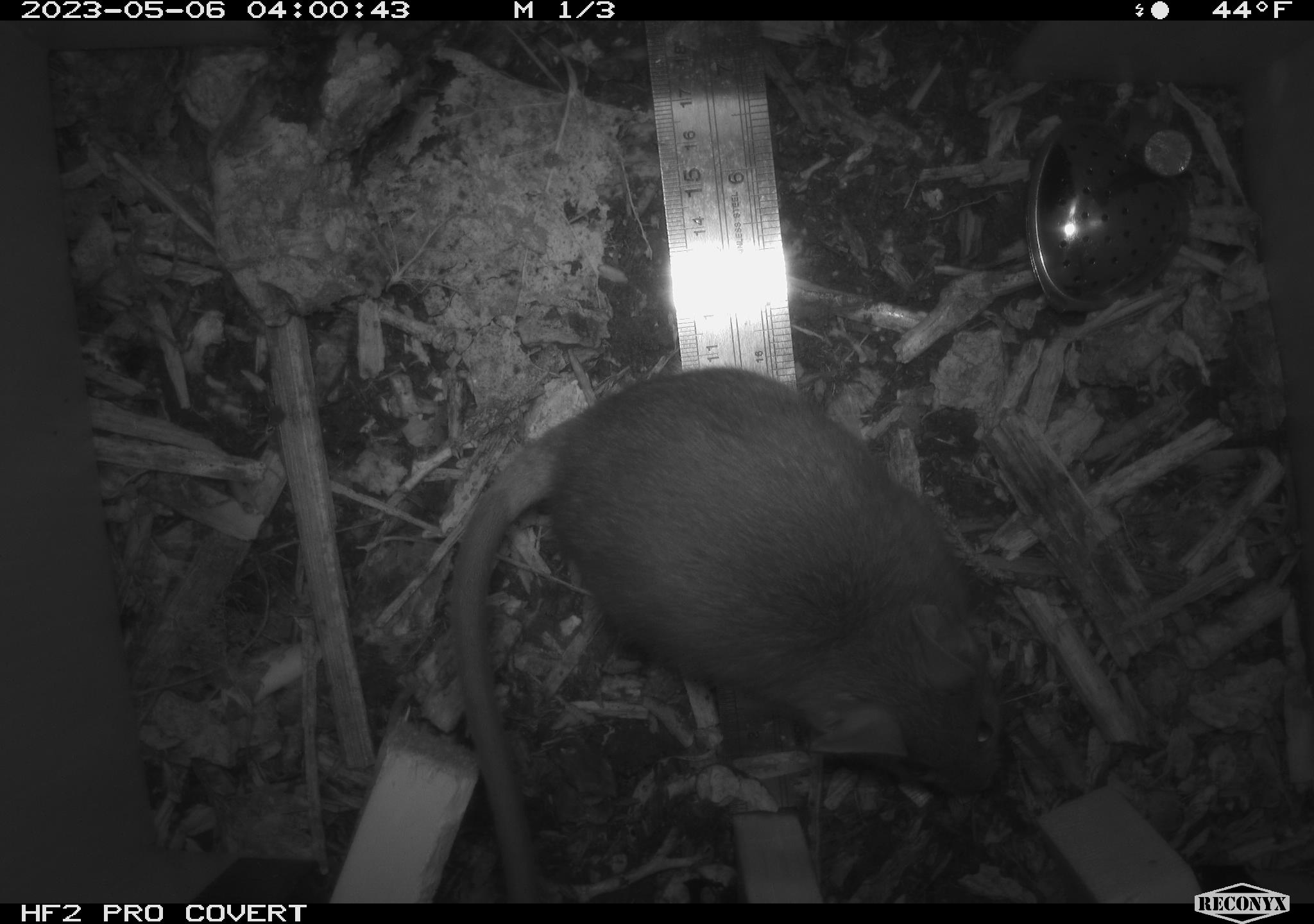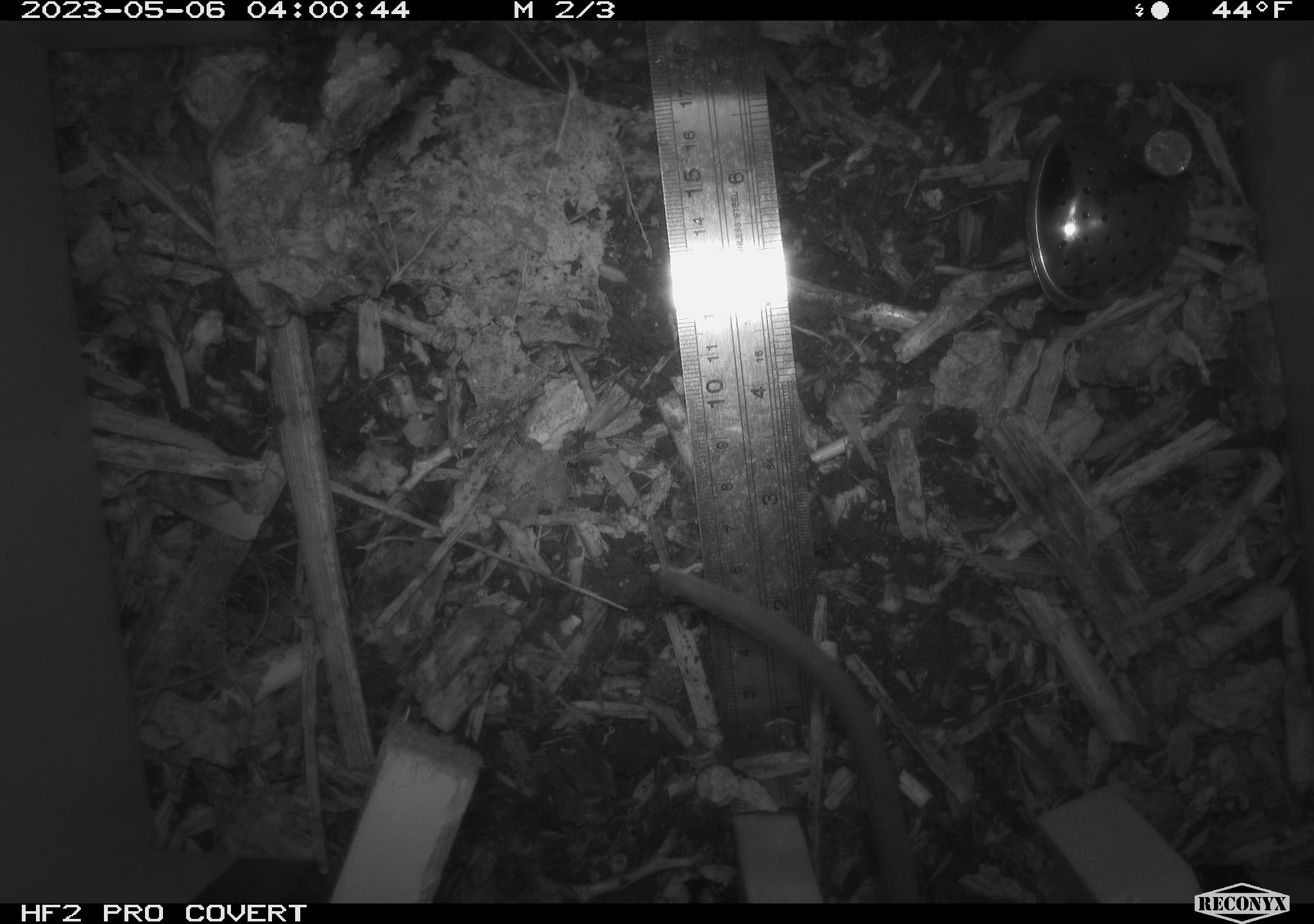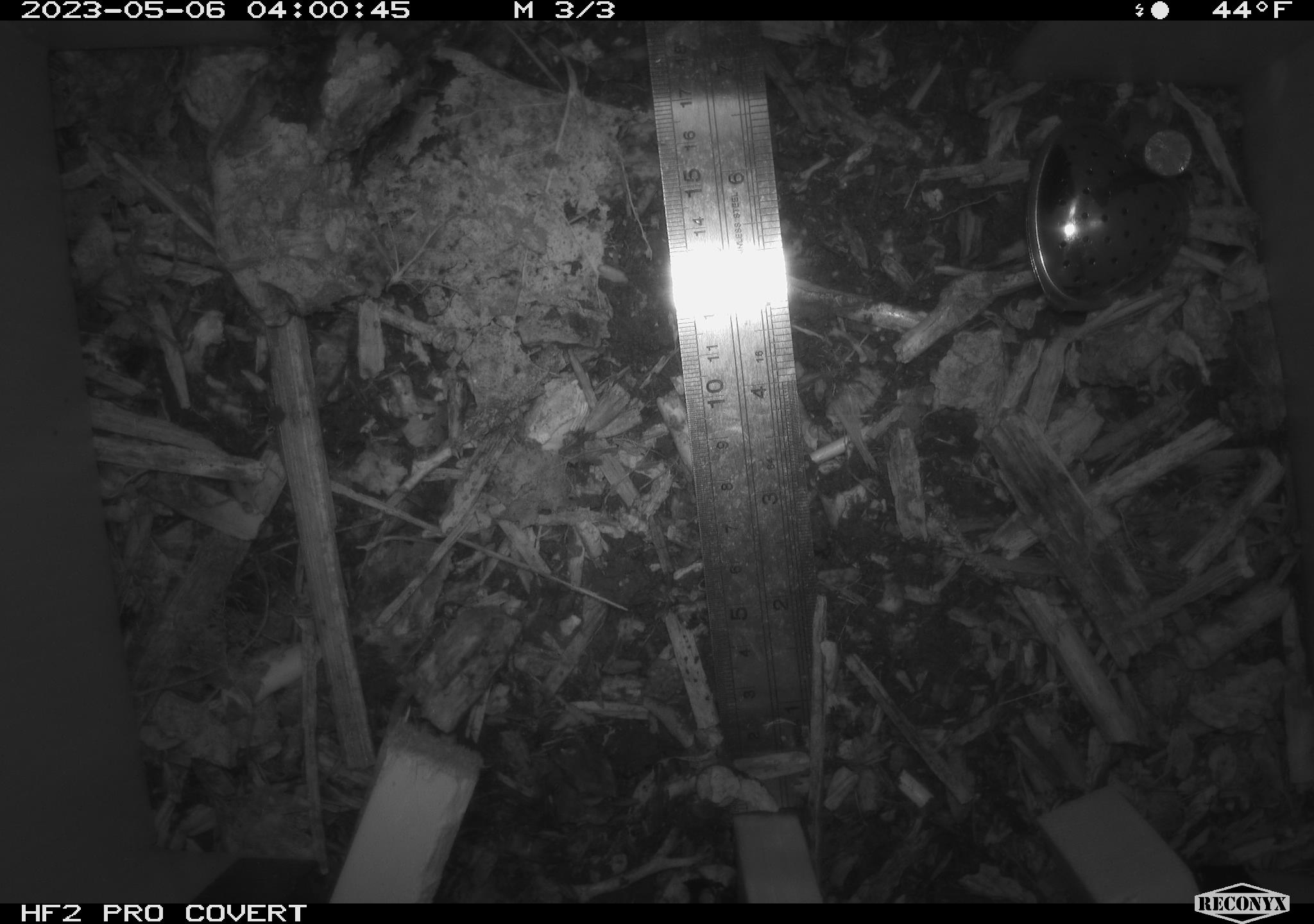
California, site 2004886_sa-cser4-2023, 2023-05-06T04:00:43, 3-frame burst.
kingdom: Animalia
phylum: Chordata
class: Mammalia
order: Rodentia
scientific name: Rodentia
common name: mouse species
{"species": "mouse species (Rodentia)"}